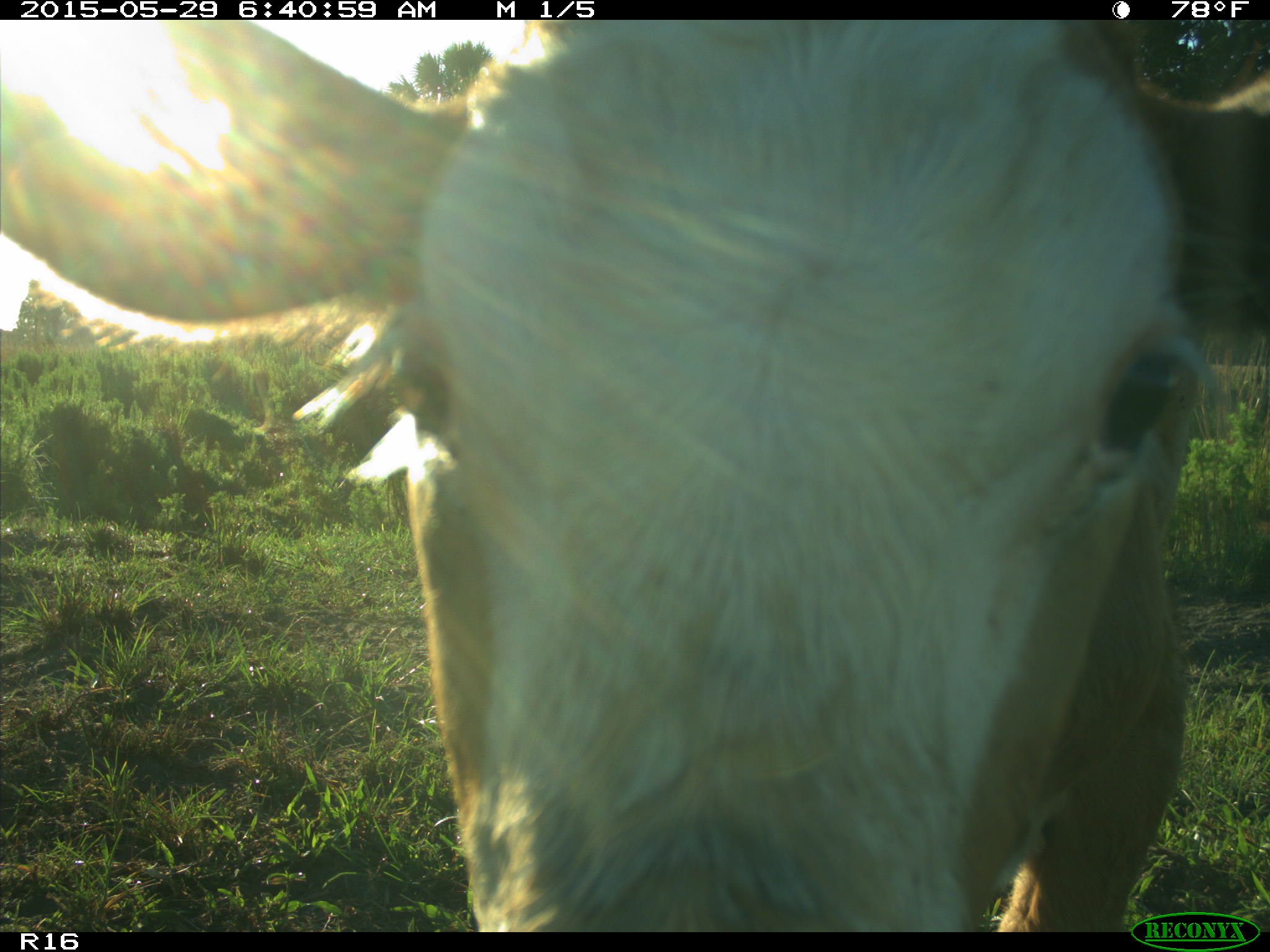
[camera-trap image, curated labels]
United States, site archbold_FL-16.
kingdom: Animalia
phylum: Chordata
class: Mammalia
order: Artiodactyla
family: Bovidae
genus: Bos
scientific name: Bos taurus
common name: domestic cow